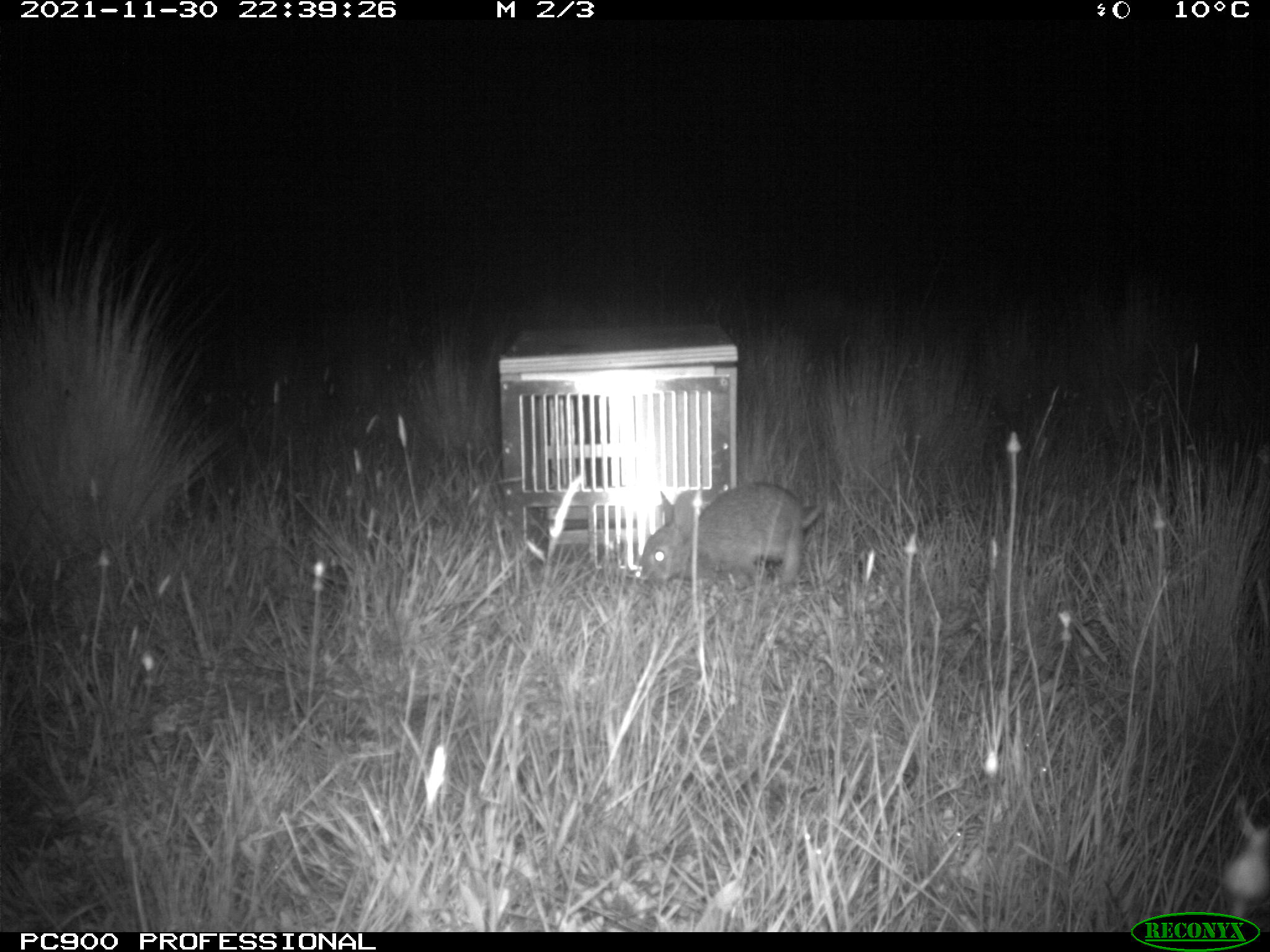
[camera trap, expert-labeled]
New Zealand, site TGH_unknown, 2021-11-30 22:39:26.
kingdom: Animalia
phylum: Chordata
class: Mammalia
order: Lagomorpha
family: Leporidae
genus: Oryctolagus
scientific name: Oryctolagus cuniculus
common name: european rabbit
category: rabbit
Rabbit (european rabbit) (Oryctolagus cuniculus).